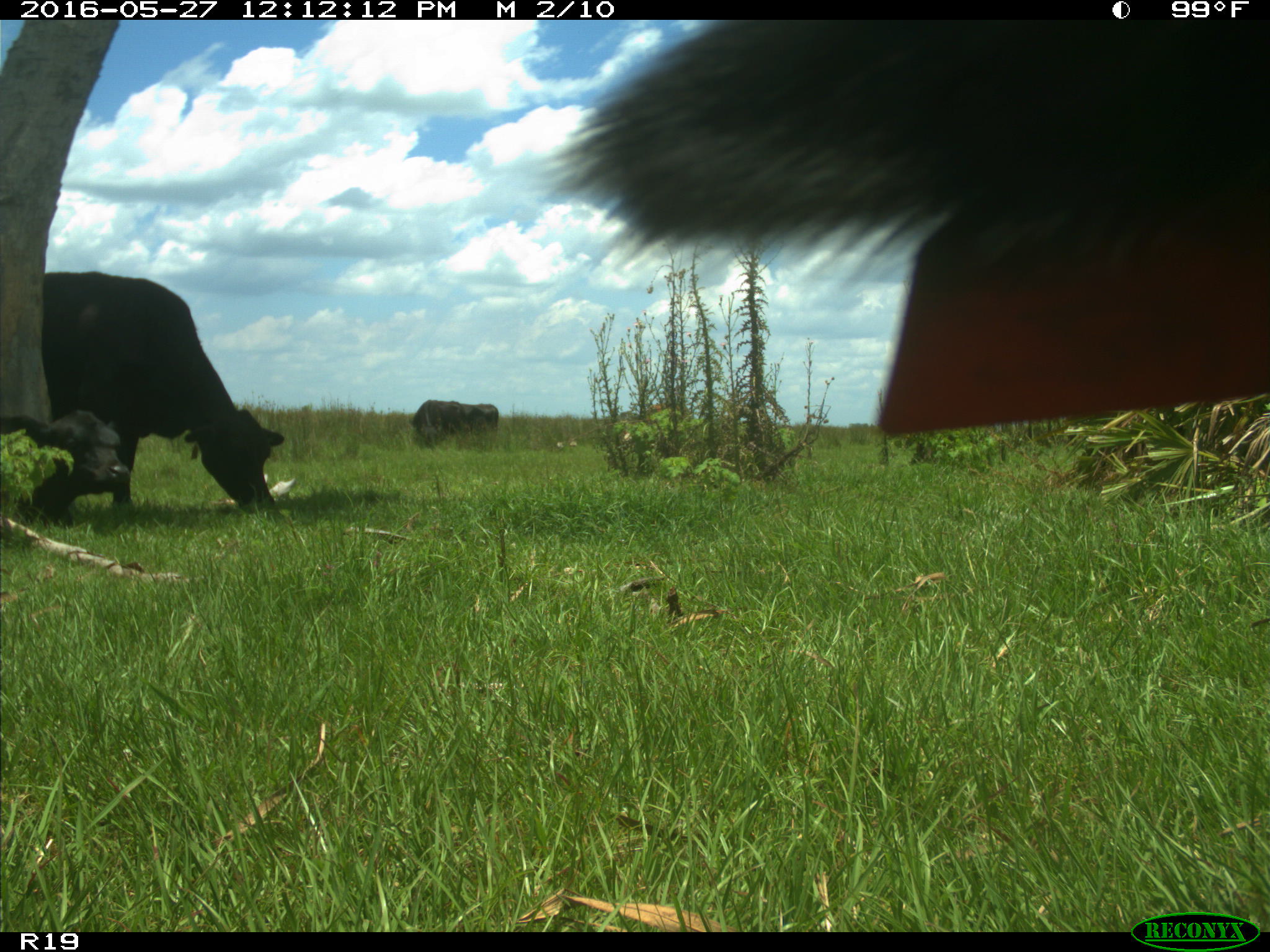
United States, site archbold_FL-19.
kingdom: Animalia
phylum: Chordata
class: Mammalia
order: Artiodactyla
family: Bovidae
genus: Bos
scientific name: Bos taurus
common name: domestic cow